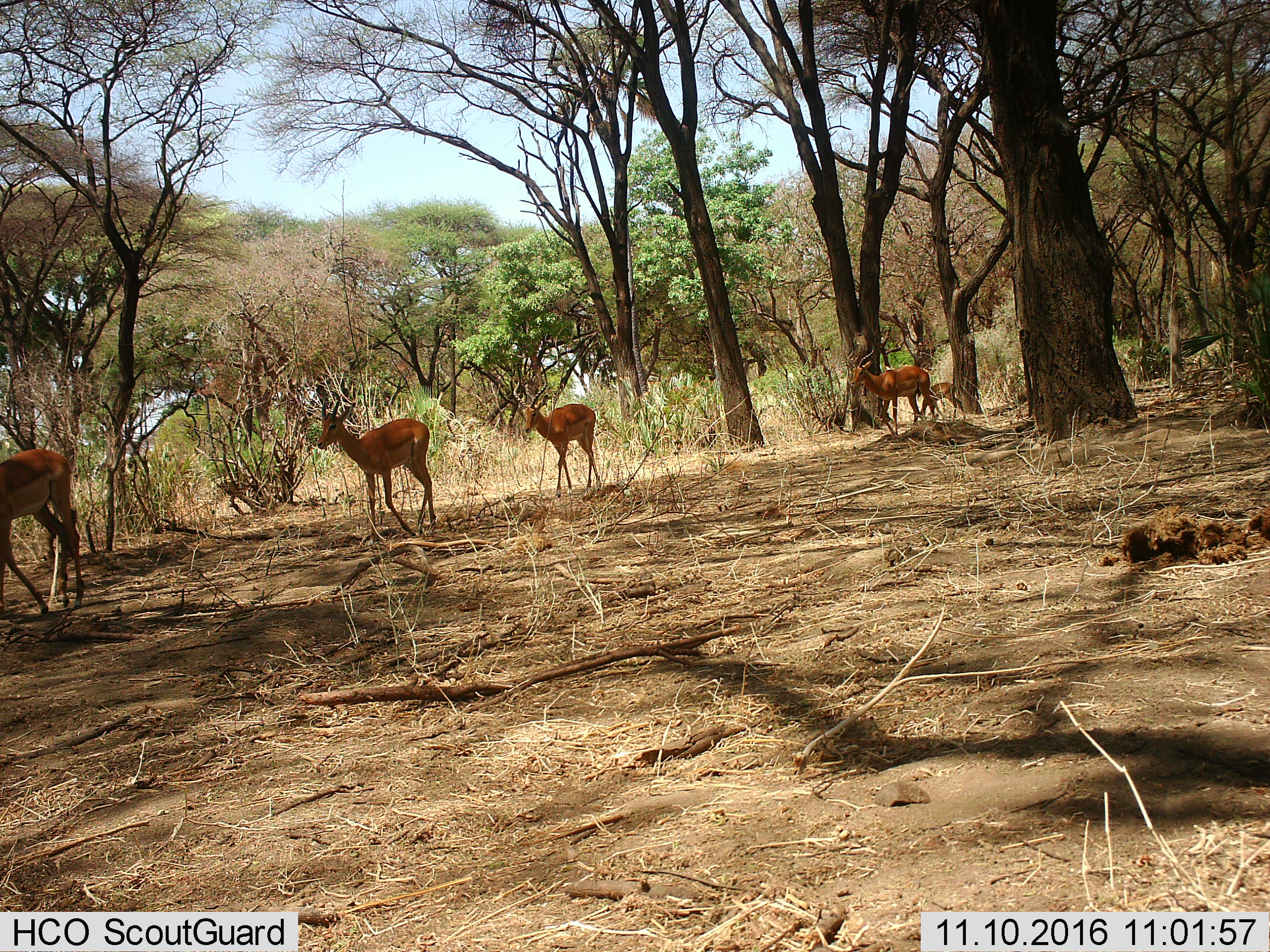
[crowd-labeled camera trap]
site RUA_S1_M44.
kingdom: Animalia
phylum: Chordata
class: Mammalia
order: Artiodactyla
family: Bovidae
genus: Aepyceros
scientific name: Aepyceros melampus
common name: impala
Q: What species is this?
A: Impala (Aepyceros melampus).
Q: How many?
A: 5.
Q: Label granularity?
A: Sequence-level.